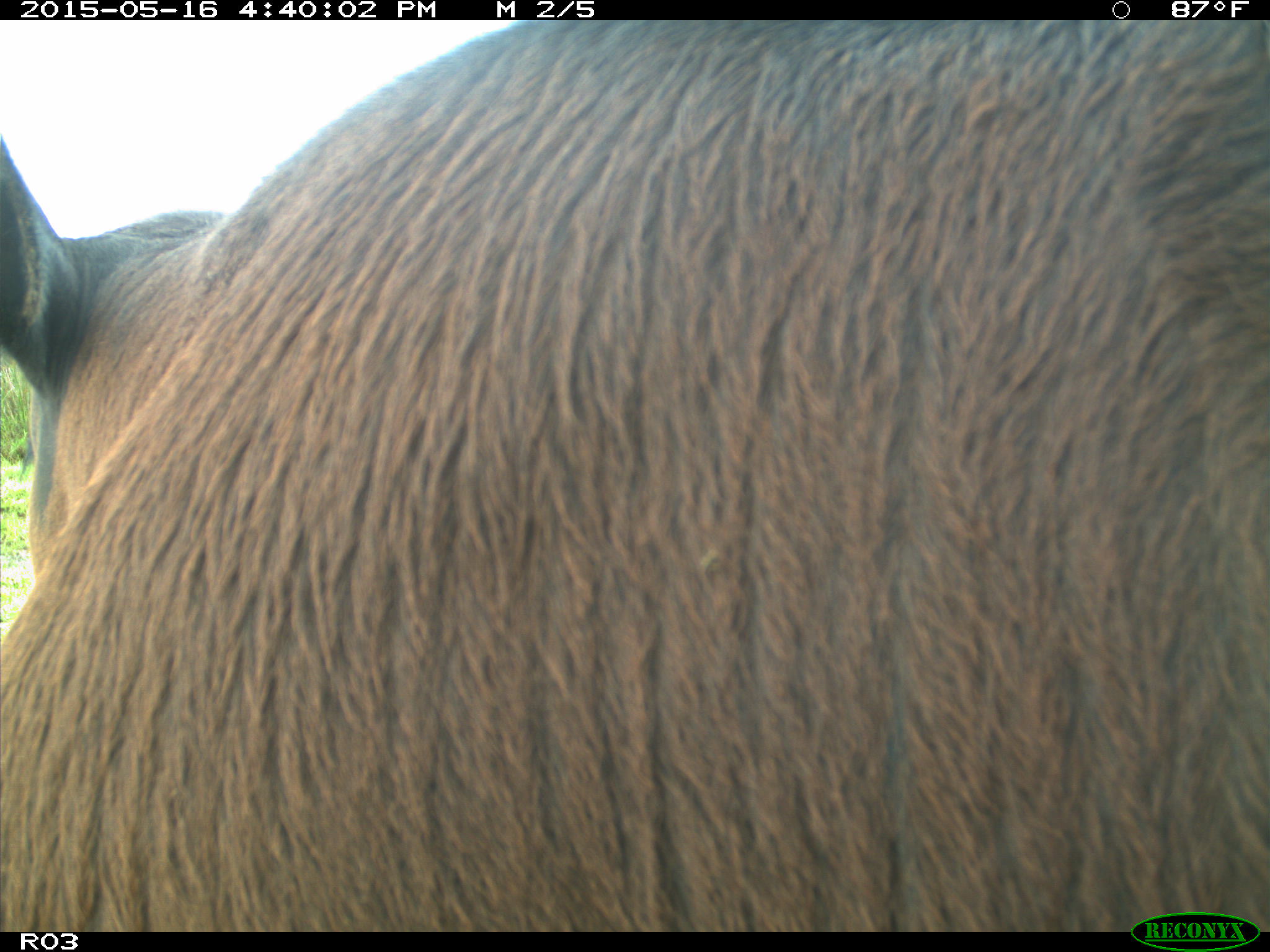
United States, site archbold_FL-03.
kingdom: Animalia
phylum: Chordata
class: Mammalia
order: Artiodactyla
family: Bovidae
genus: Bos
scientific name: Bos taurus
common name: domestic cow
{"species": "Bos taurus (domestic cow)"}